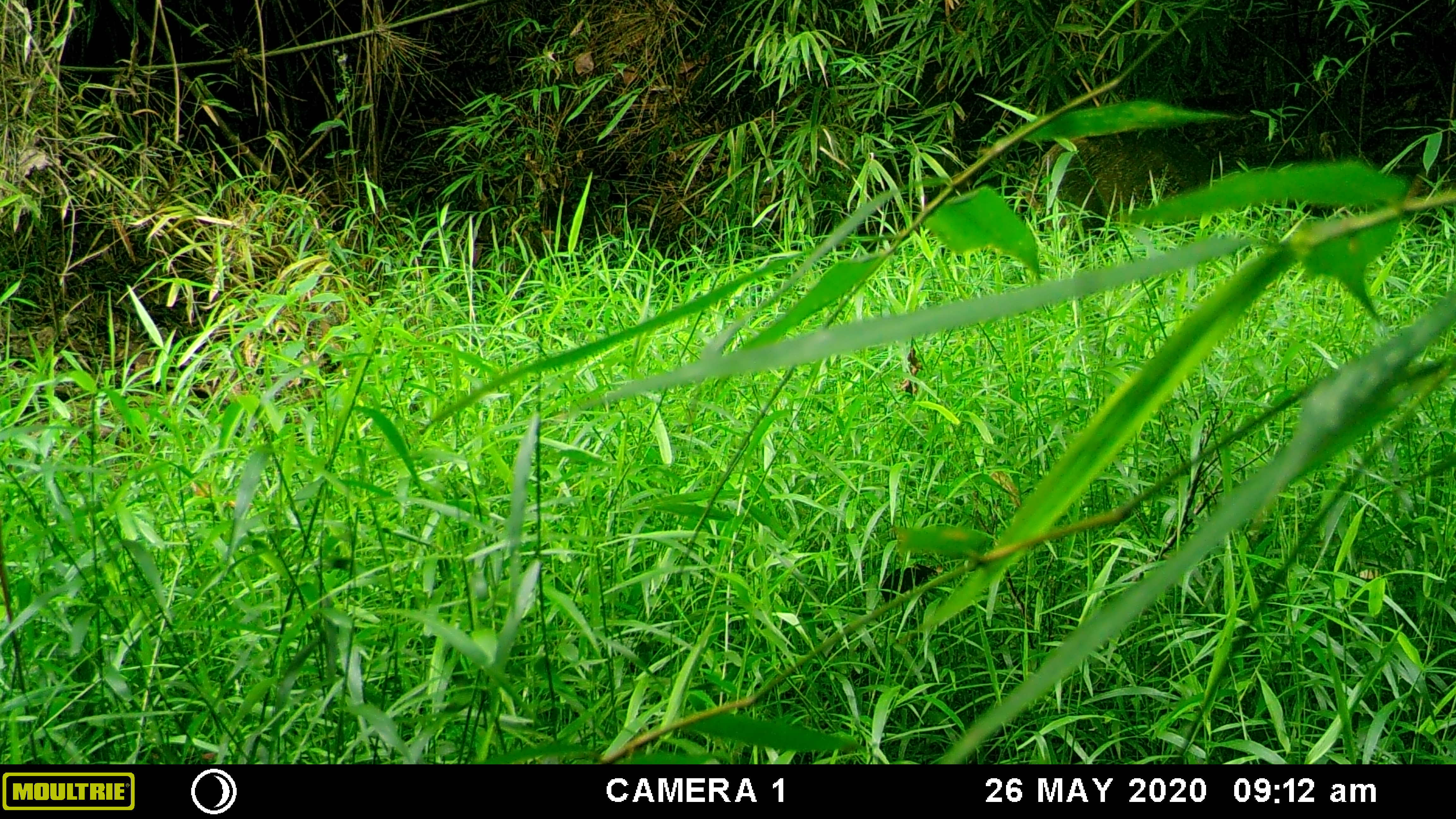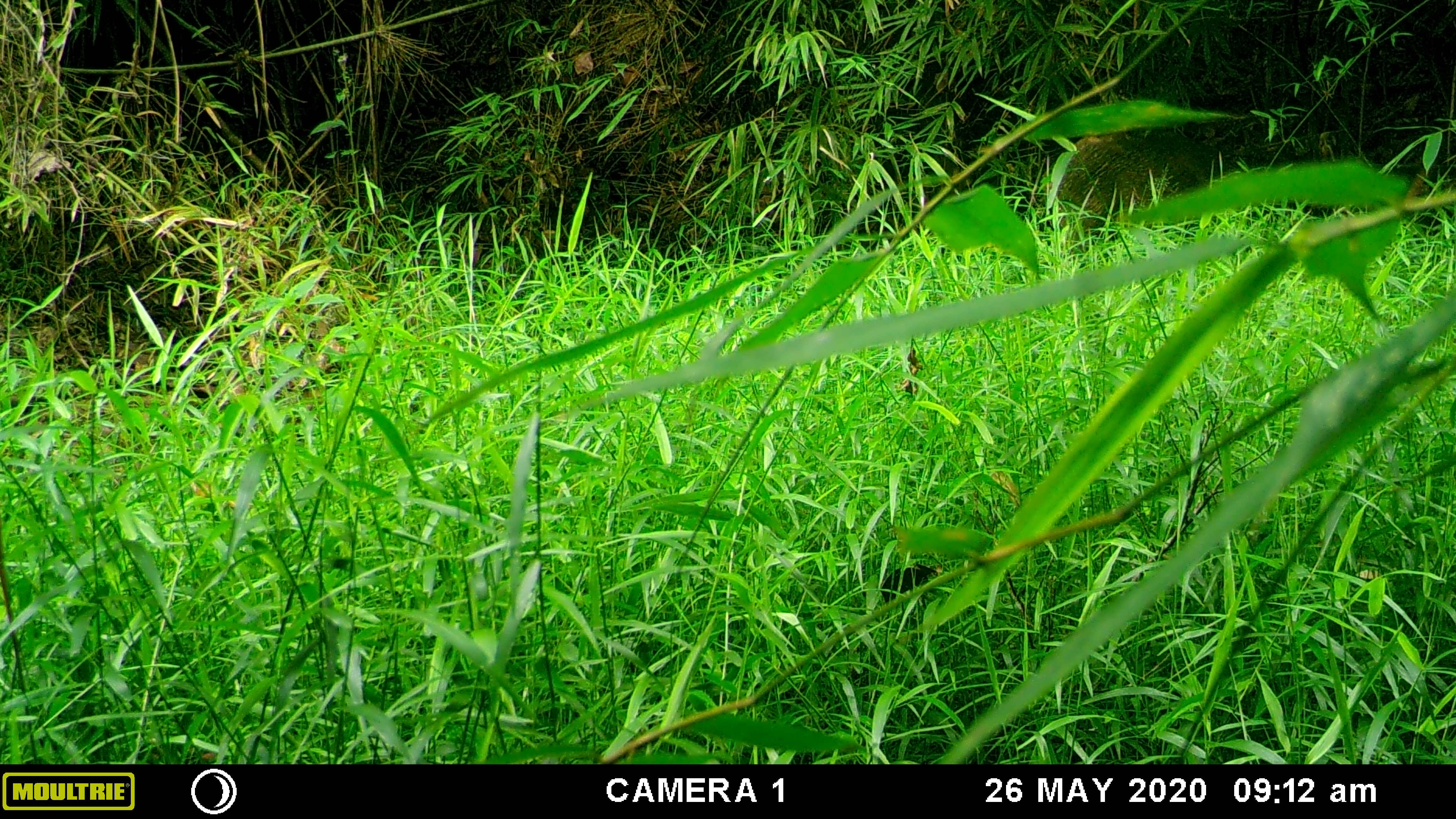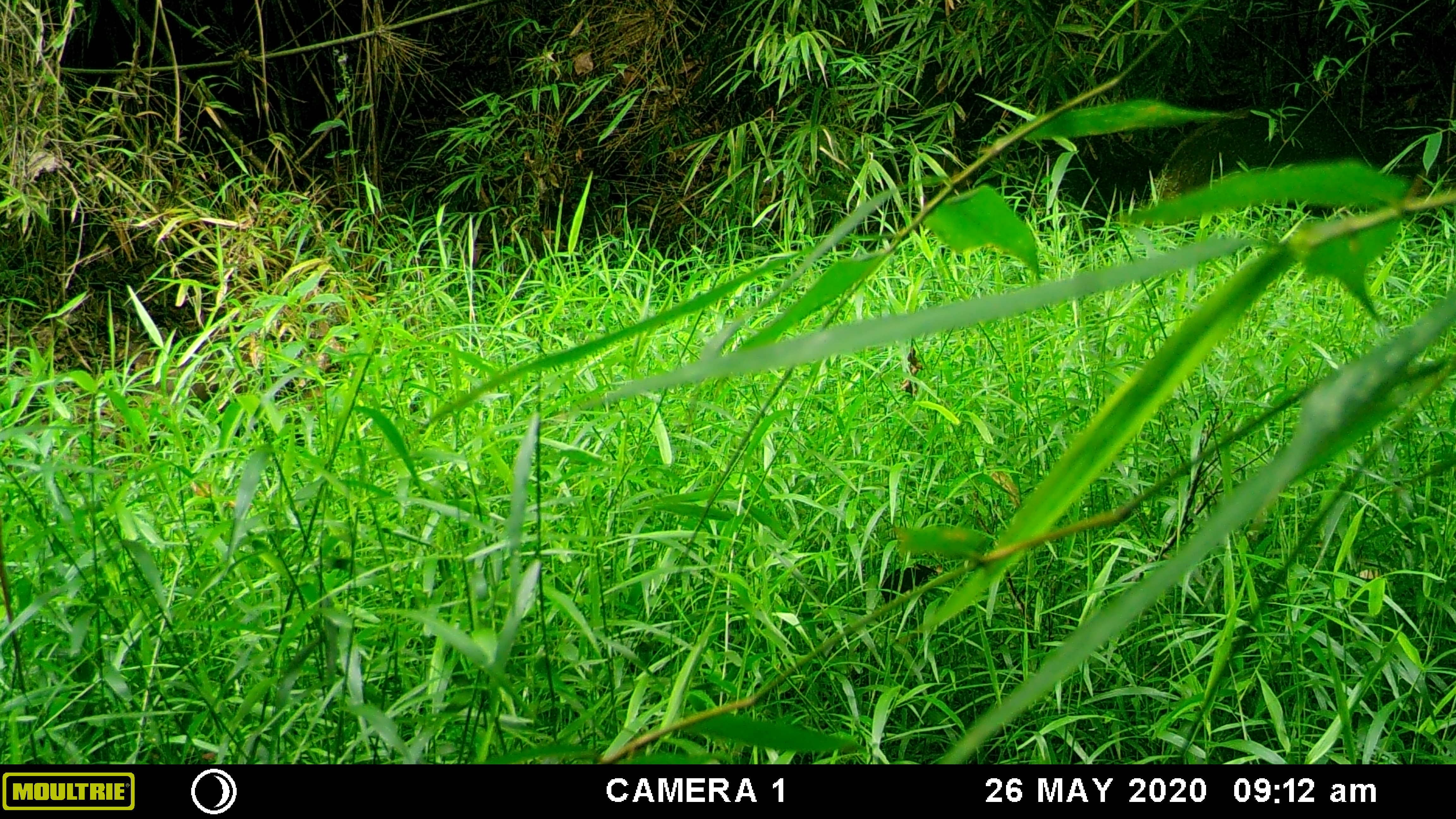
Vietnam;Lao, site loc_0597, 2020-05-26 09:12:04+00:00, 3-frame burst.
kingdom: Animalia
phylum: Chordata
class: Mammalia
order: Artiodactyla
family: Suidae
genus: Sus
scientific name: Sus scrofa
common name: eurasian wild pig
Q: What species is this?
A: Eurasian wild pig (Sus scrofa).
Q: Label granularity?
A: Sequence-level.